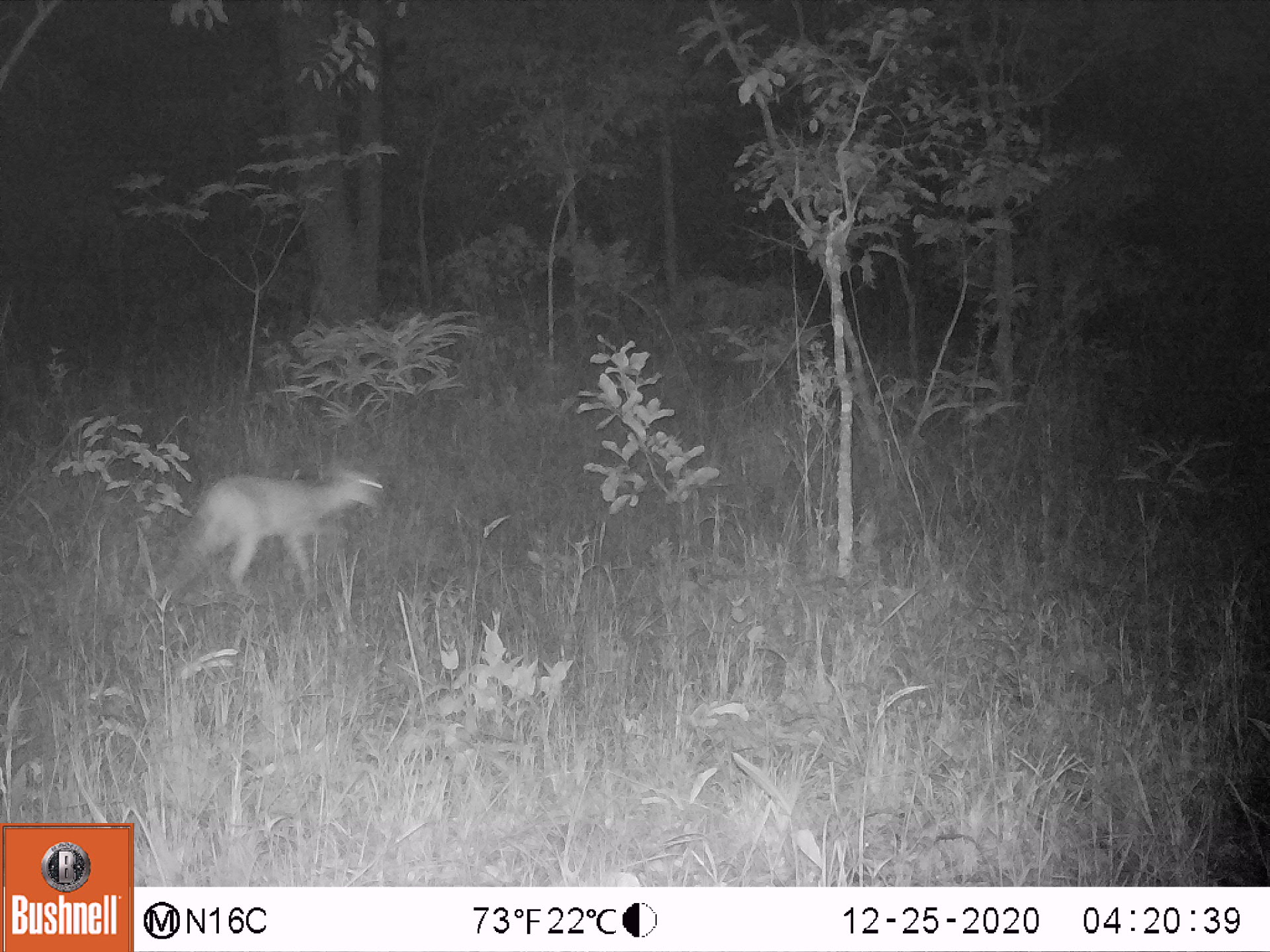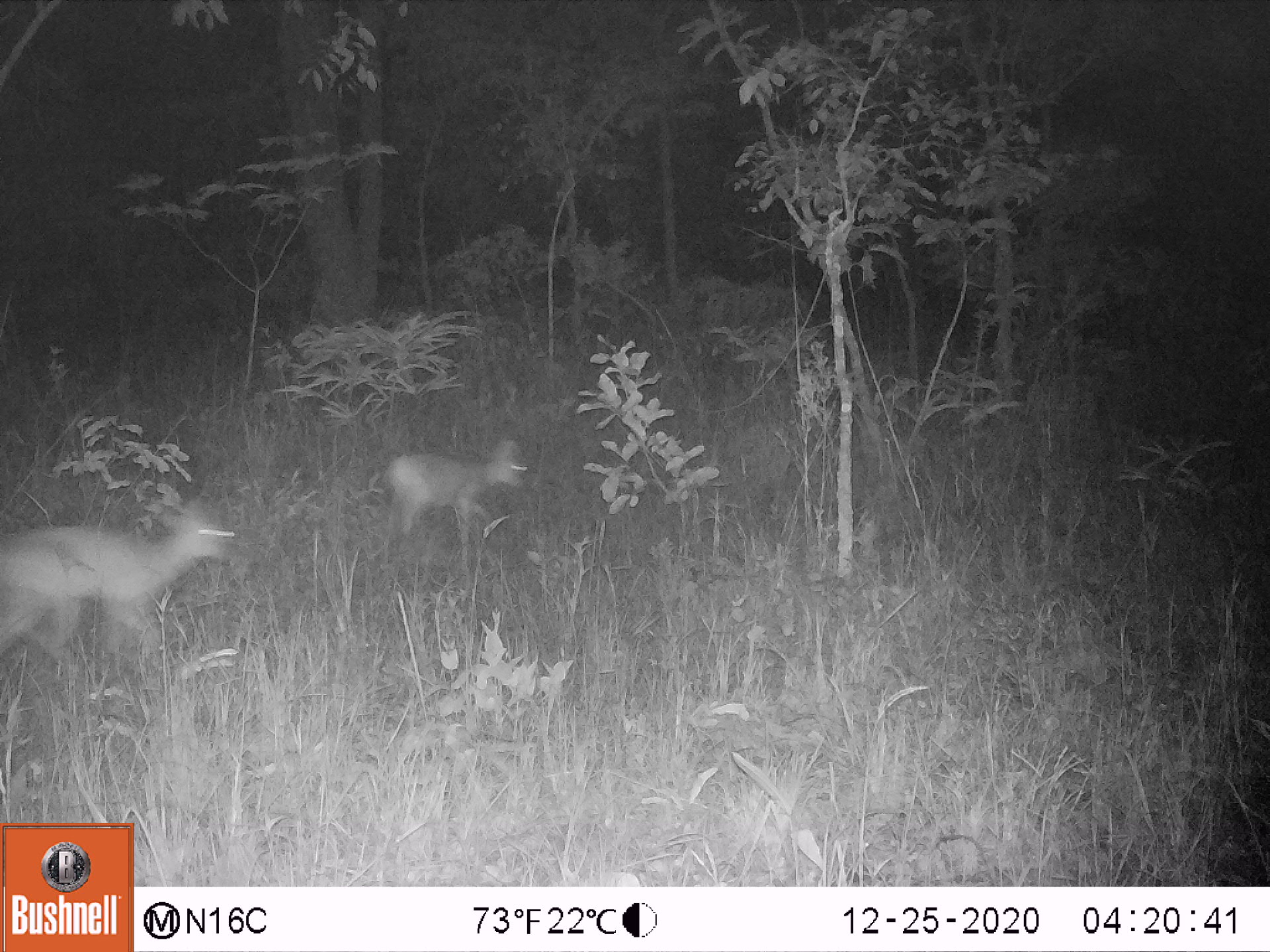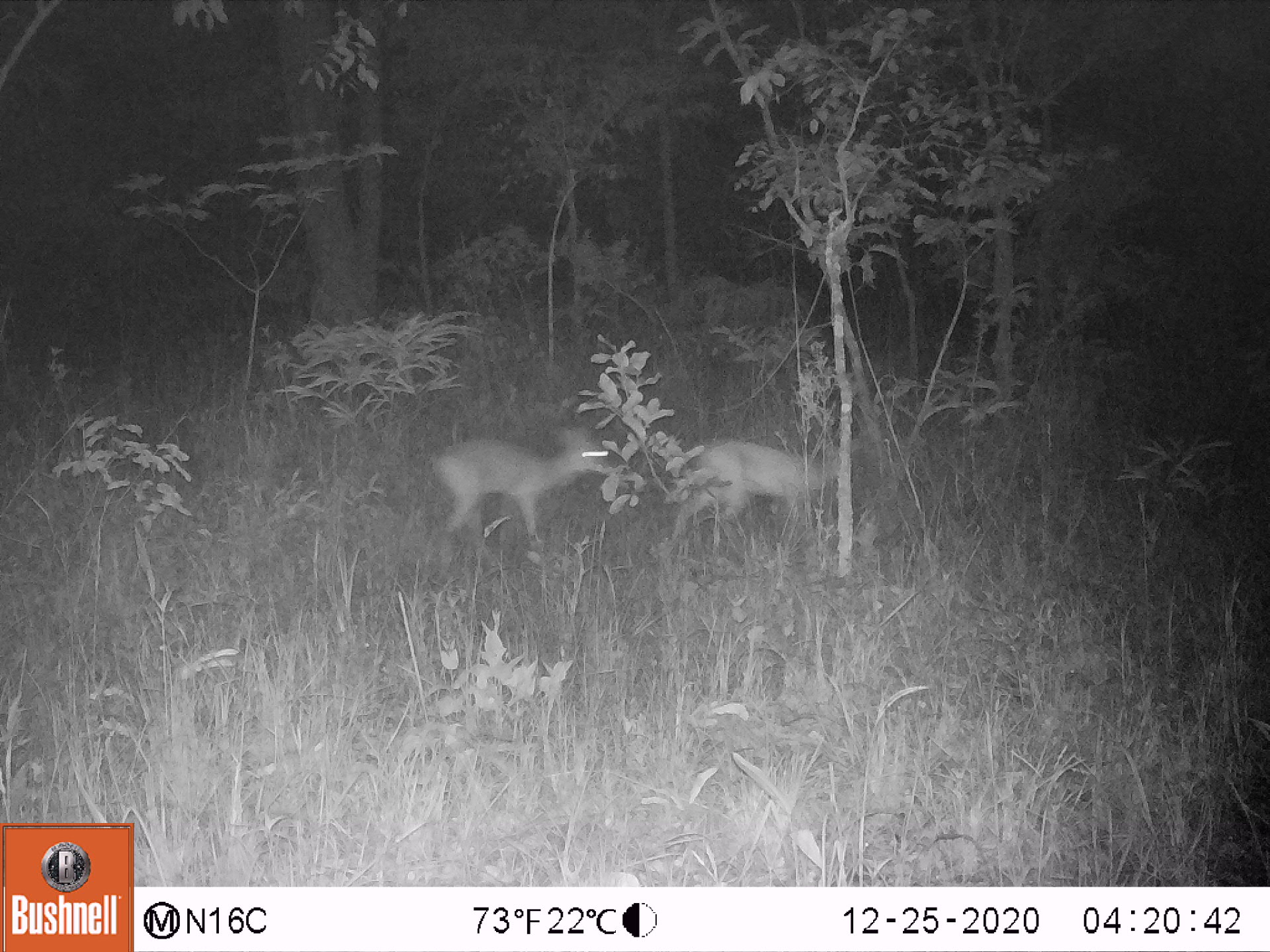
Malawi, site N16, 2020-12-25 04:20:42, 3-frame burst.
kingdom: Animalia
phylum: Chordata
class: Mammalia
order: Artiodactyla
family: Bovidae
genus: Sylvicapra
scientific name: Sylvicapra grimmia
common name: common duiker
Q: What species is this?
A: Common duiker (Sylvicapra grimmia).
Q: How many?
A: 1.